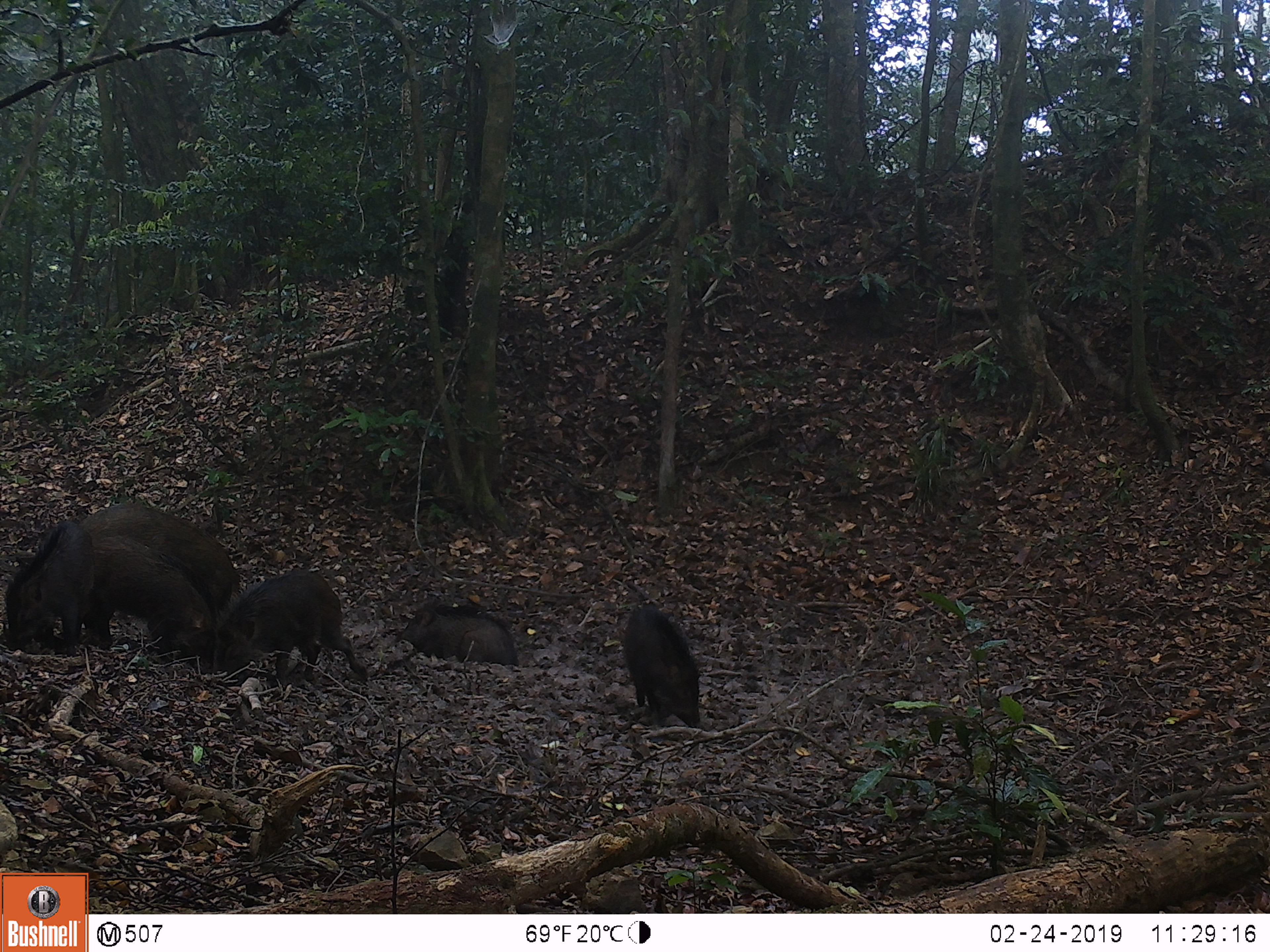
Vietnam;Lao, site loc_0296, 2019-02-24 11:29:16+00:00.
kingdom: Animalia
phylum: Chordata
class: Mammalia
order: Artiodactyla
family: Suidae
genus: Sus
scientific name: Sus scrofa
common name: eurasian wild pig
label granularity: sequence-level